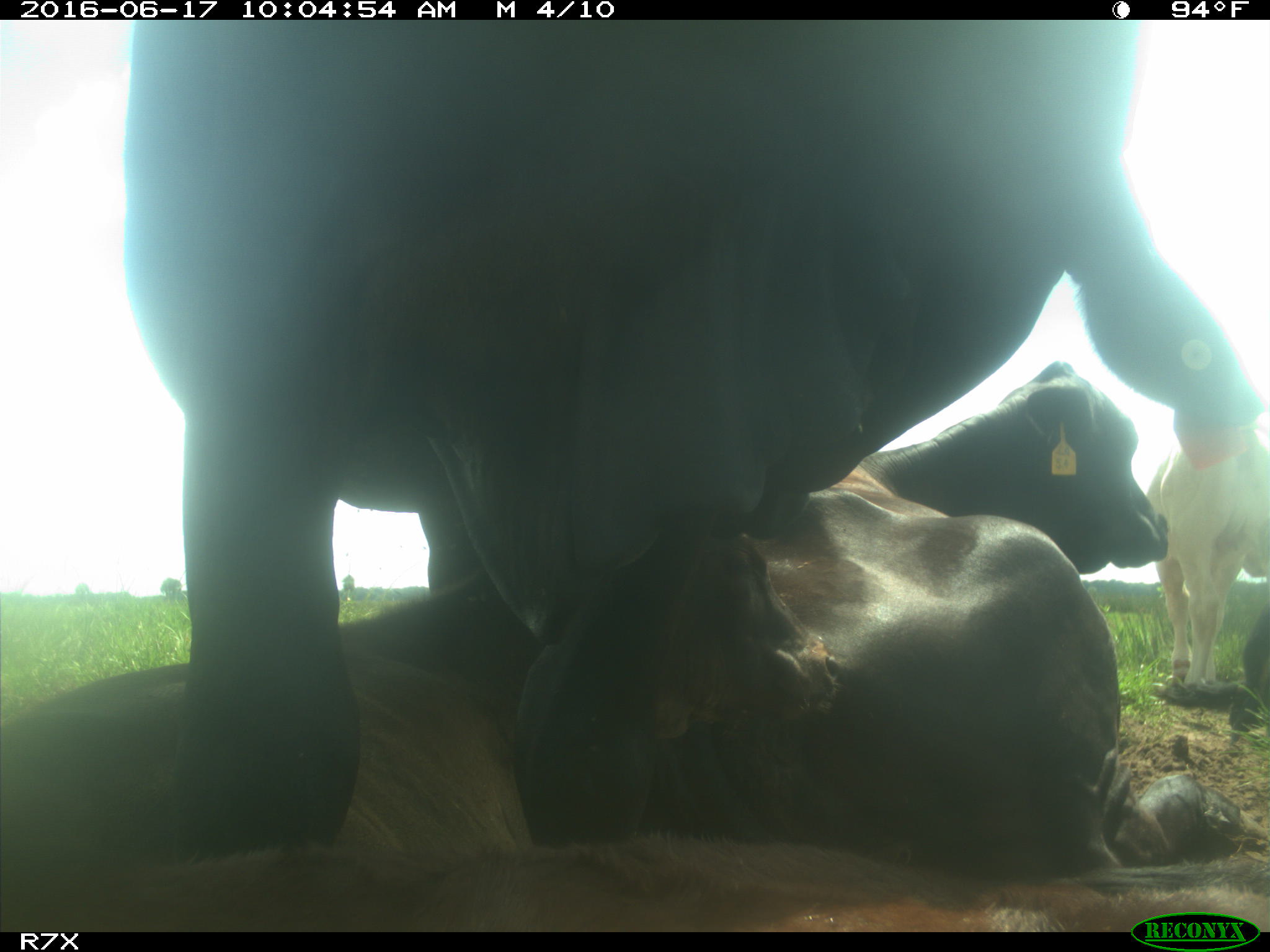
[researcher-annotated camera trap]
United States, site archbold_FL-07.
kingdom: Animalia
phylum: Chordata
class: Mammalia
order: Artiodactyla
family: Bovidae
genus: Bos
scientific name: Bos taurus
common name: domestic cow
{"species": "Bos taurus (domestic cow)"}